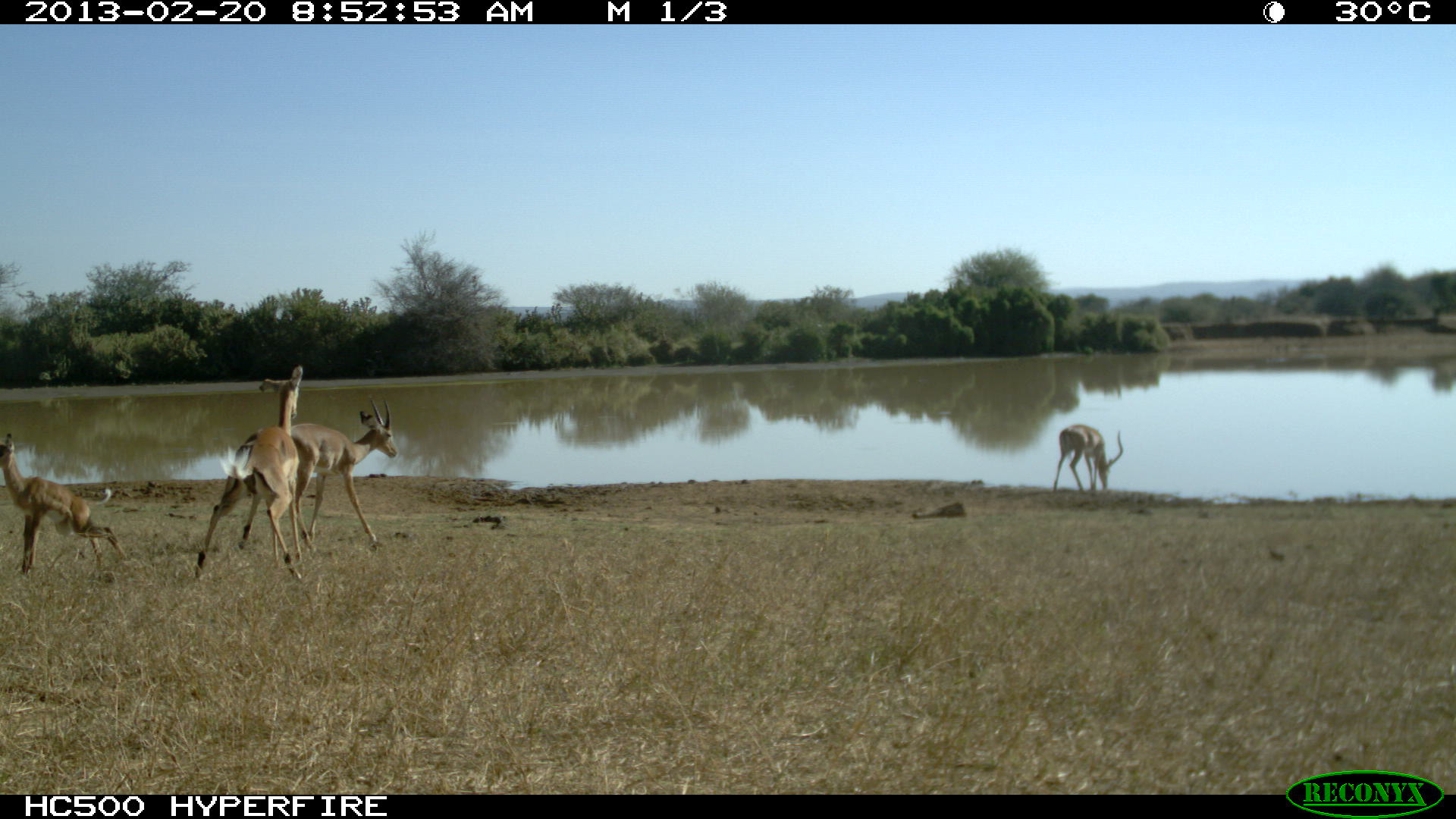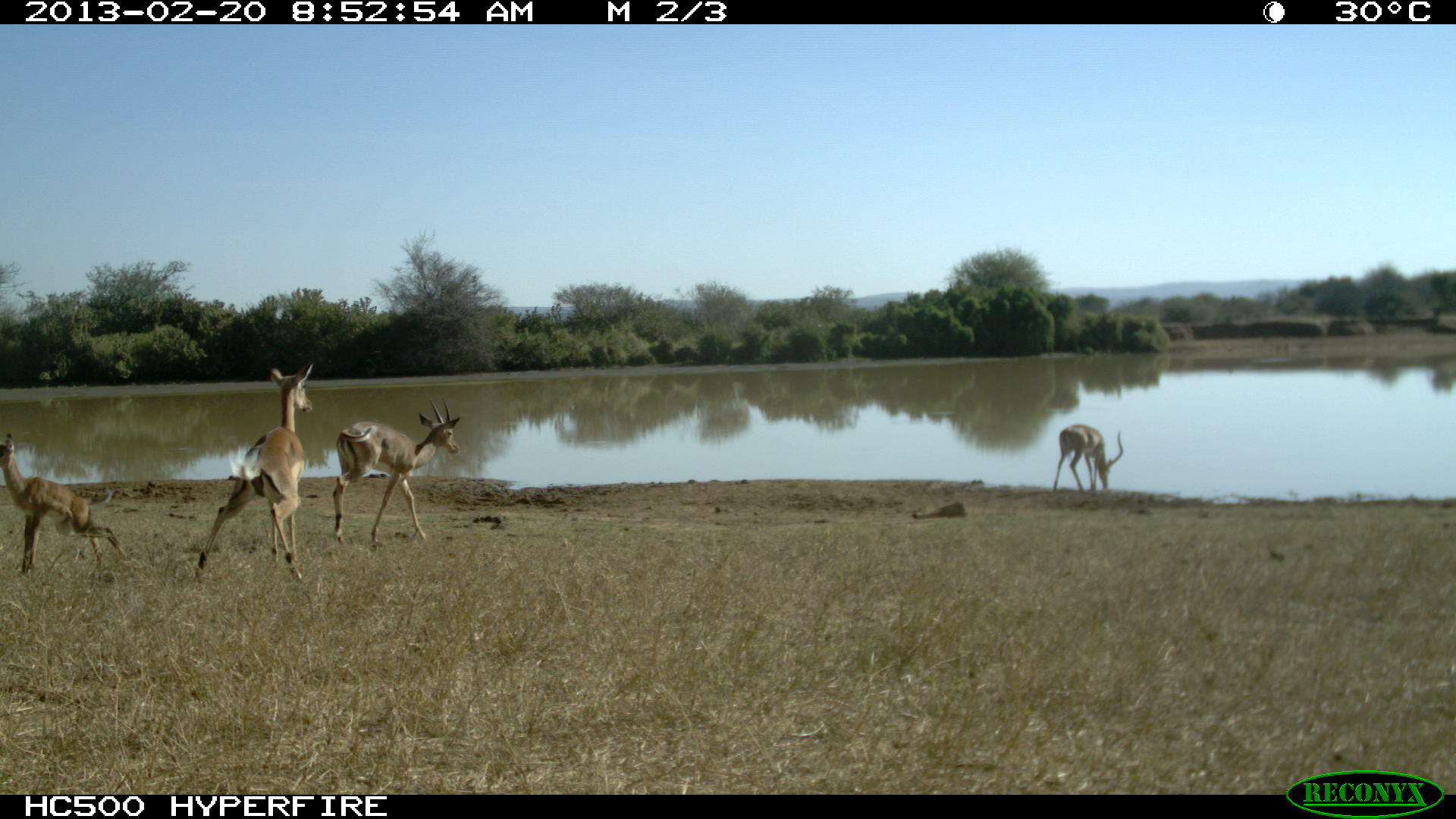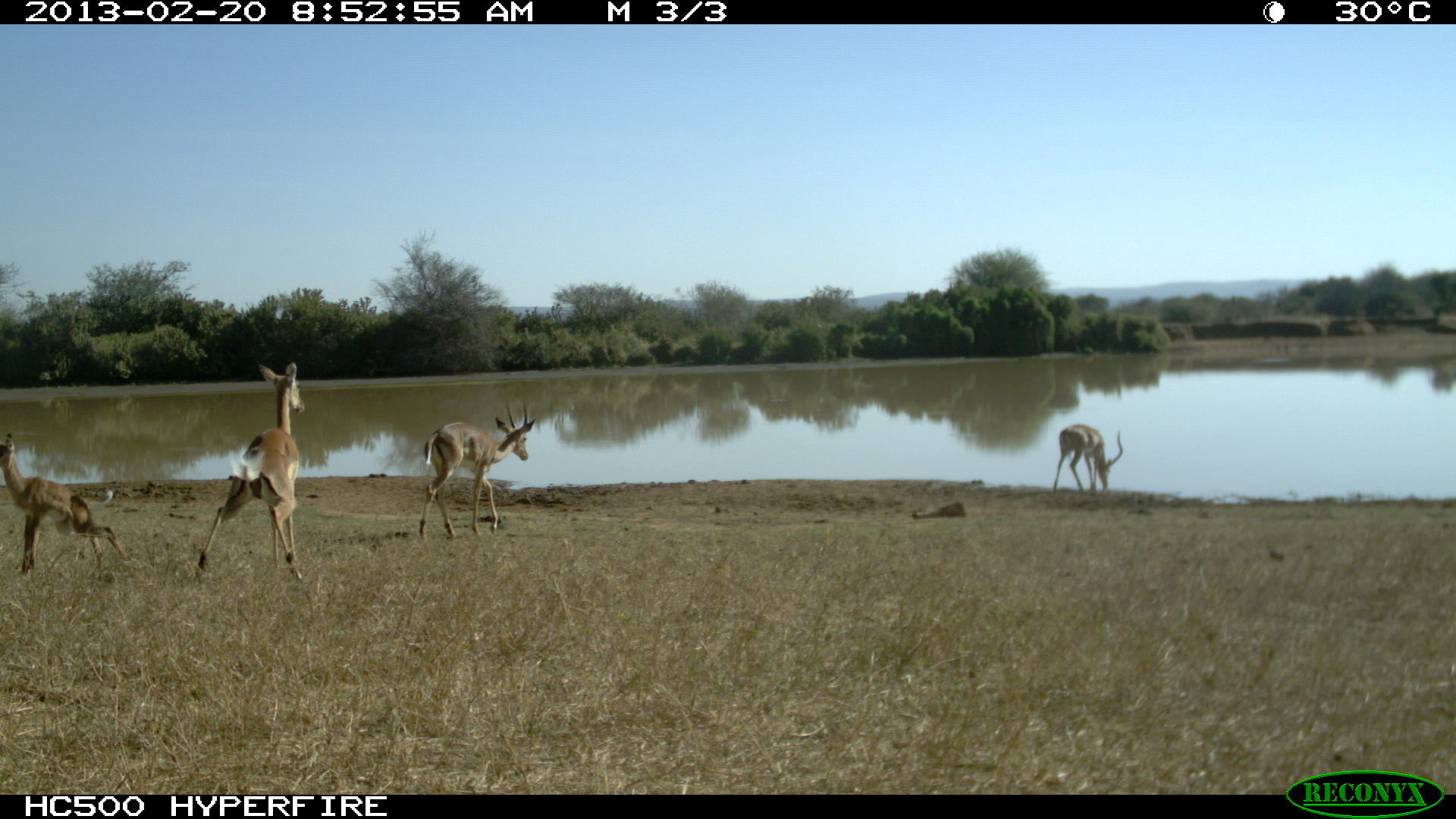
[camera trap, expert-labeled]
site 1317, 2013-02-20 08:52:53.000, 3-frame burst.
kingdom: Animalia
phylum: Chordata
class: Mammalia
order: Artiodactyla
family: Bovidae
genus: Aepyceros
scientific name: Aepyceros melampus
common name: impala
Aepyceros melampus (impala), count 4.